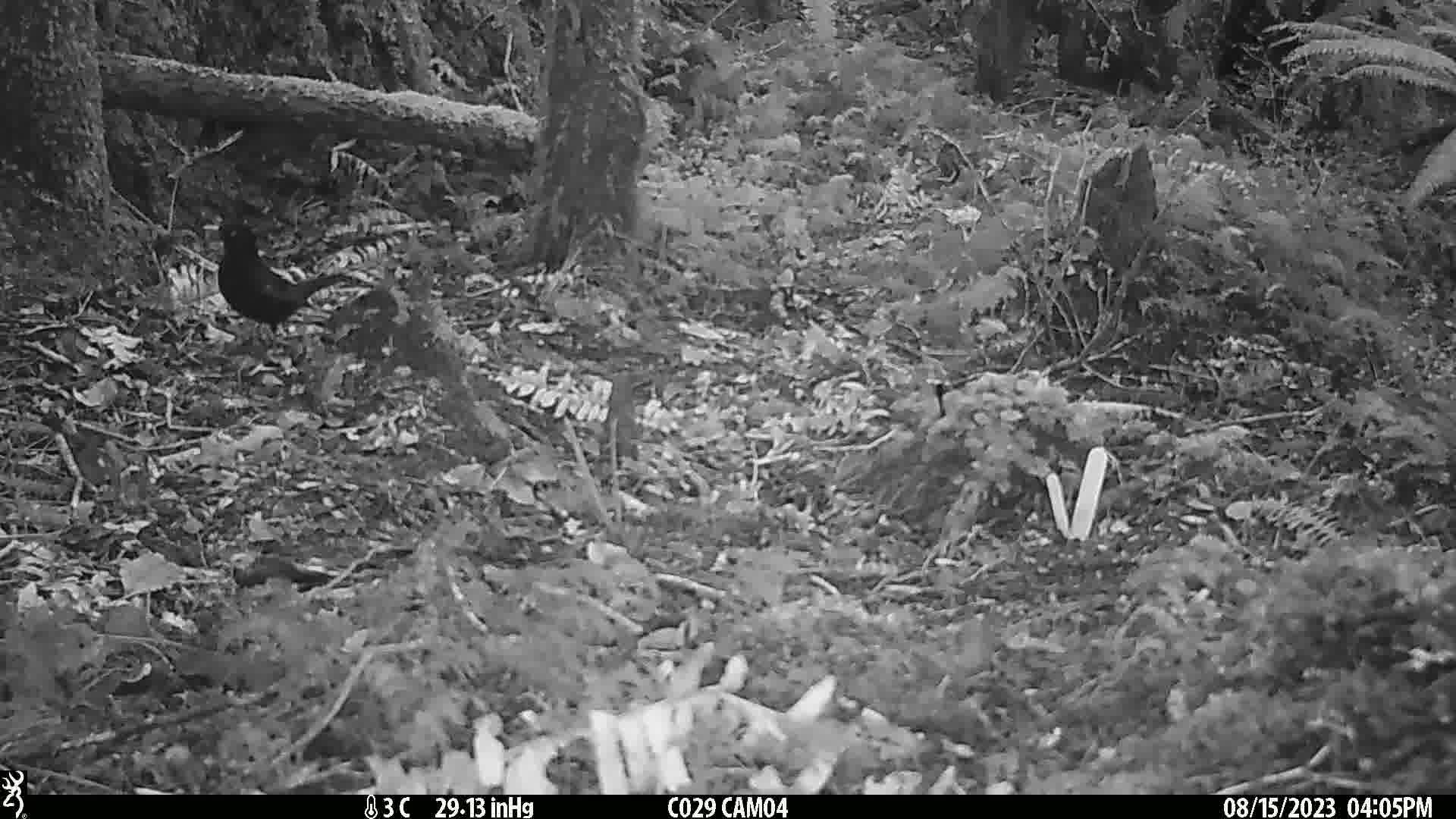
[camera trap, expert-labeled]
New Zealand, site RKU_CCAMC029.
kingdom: Animalia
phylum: Chordata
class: Aves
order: Passeriformes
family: Turdidae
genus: Turdus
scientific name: Turdus merula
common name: eurasian blackbird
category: blackbird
Blackbird (eurasian blackbird) (Turdus merula).